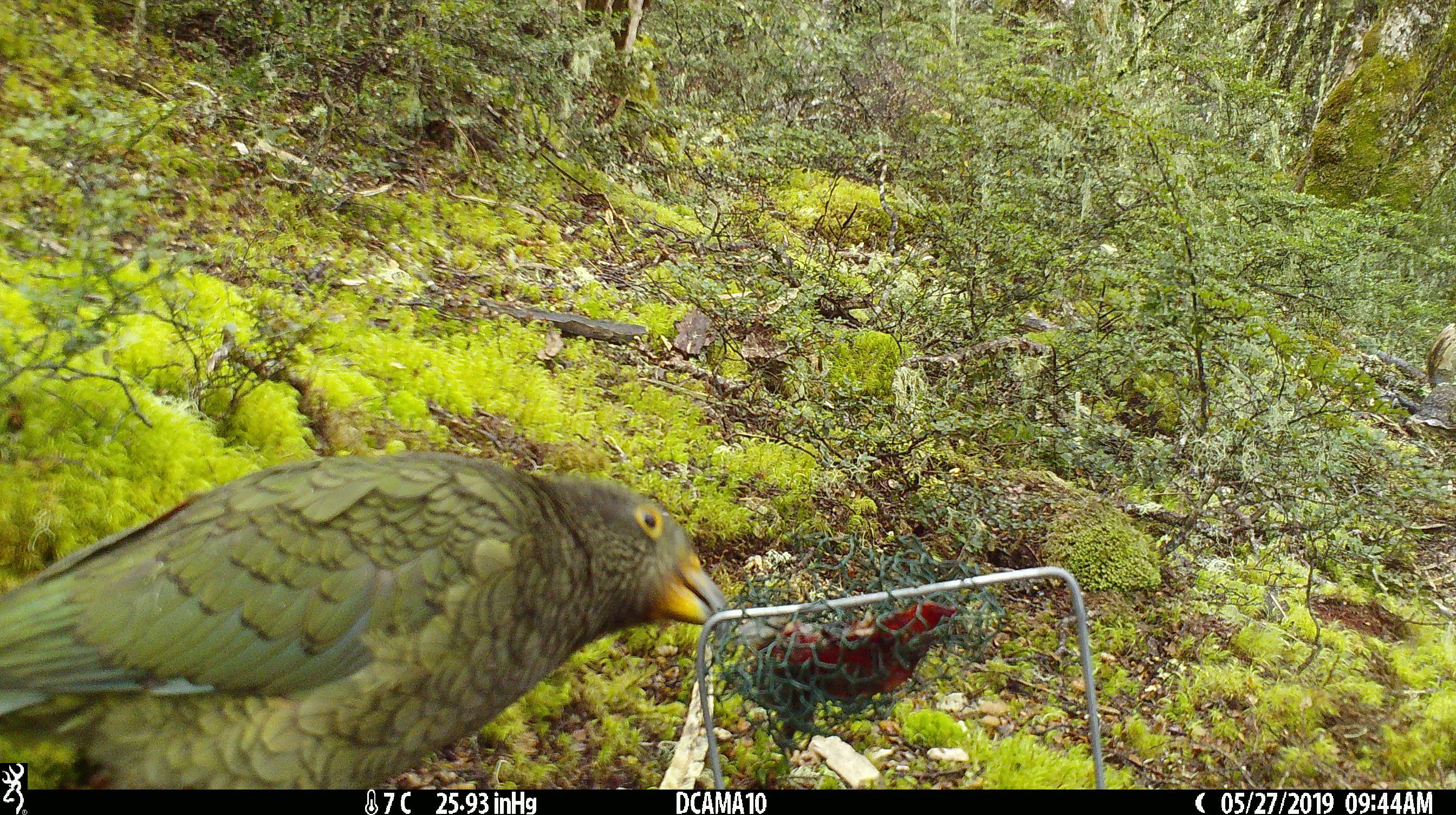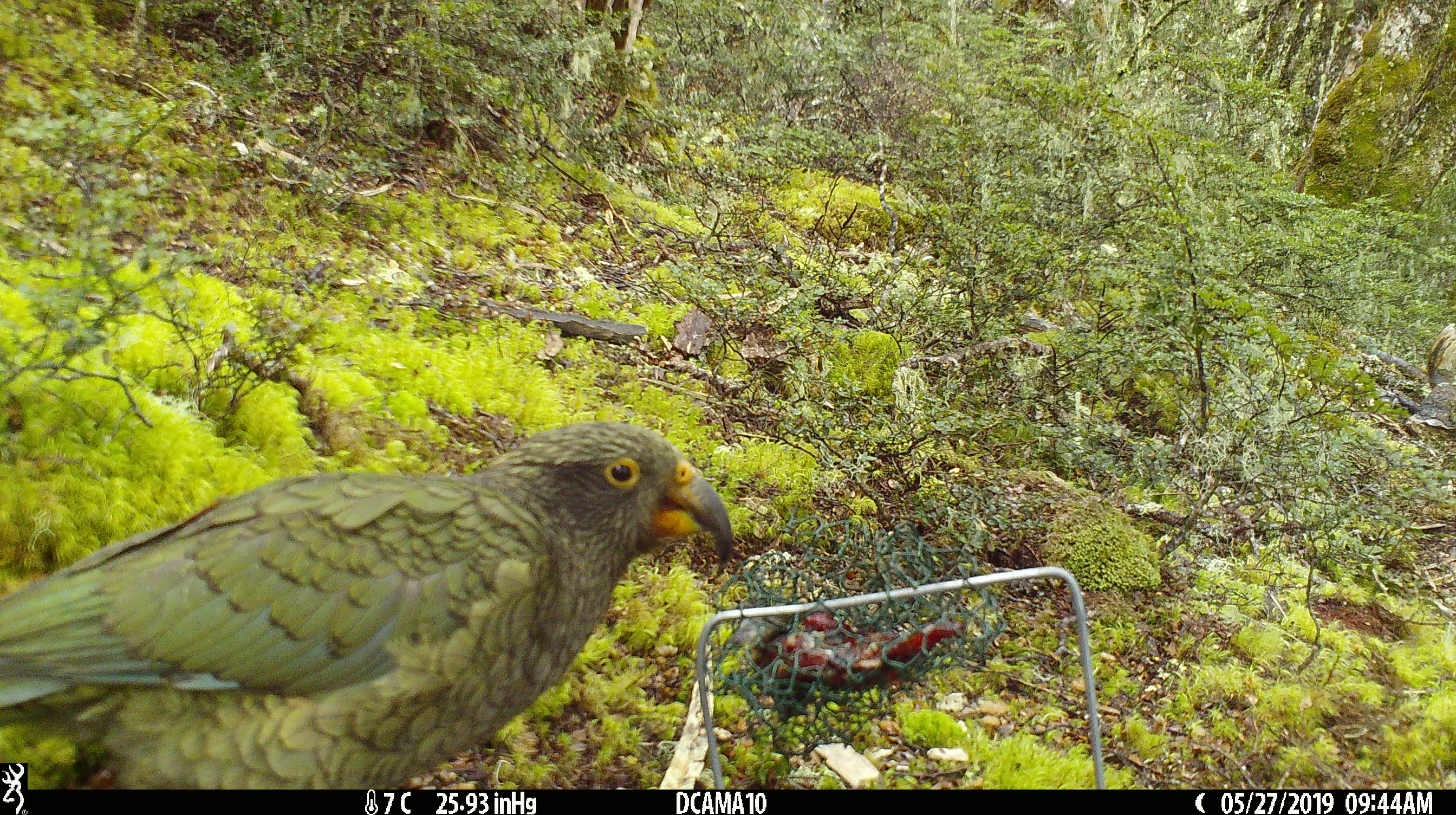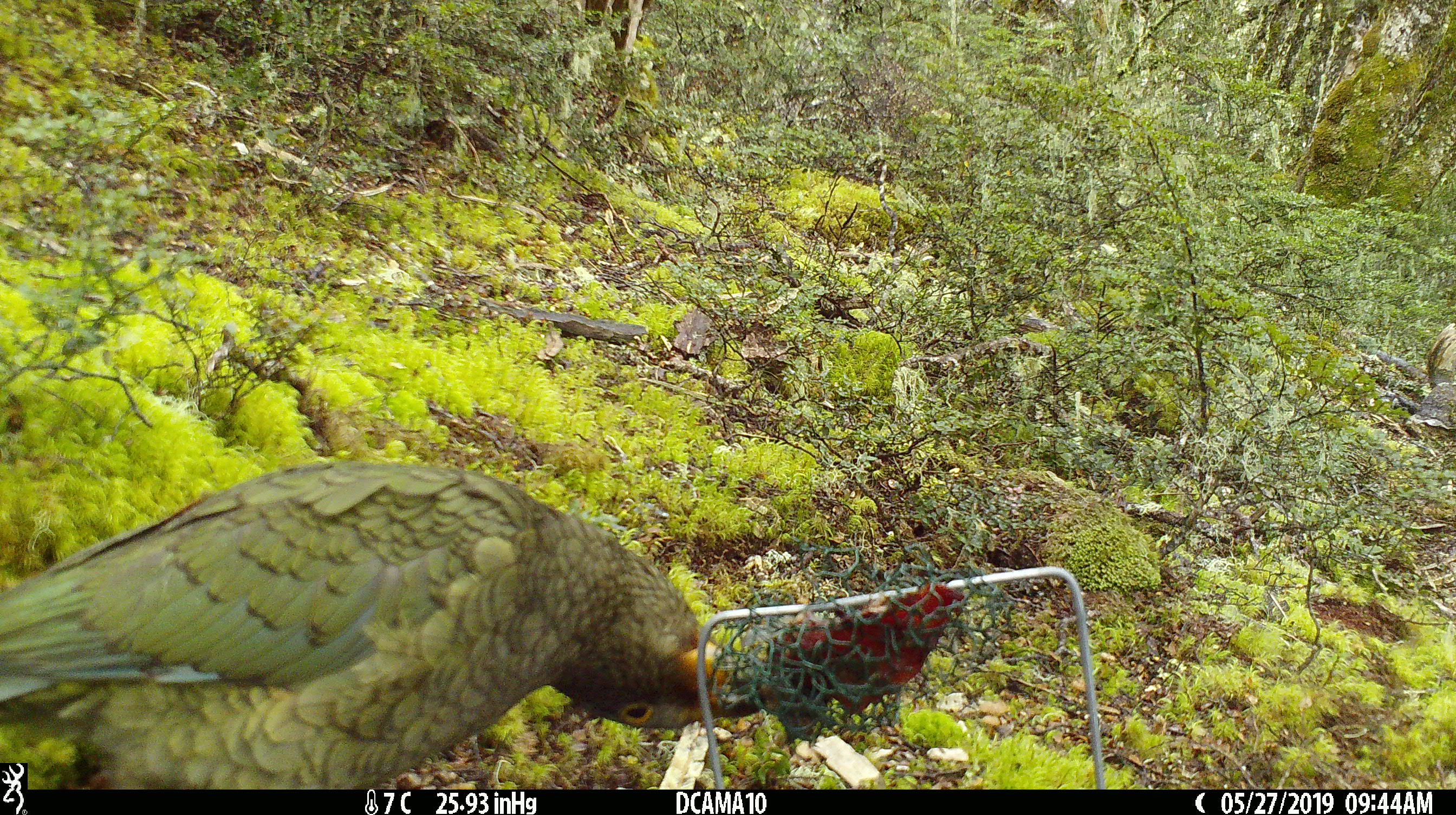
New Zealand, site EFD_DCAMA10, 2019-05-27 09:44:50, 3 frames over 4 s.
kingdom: Animalia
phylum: Chordata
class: Aves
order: Psittaciformes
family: Strigopidae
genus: Nestor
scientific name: Nestor notabilis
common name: kea